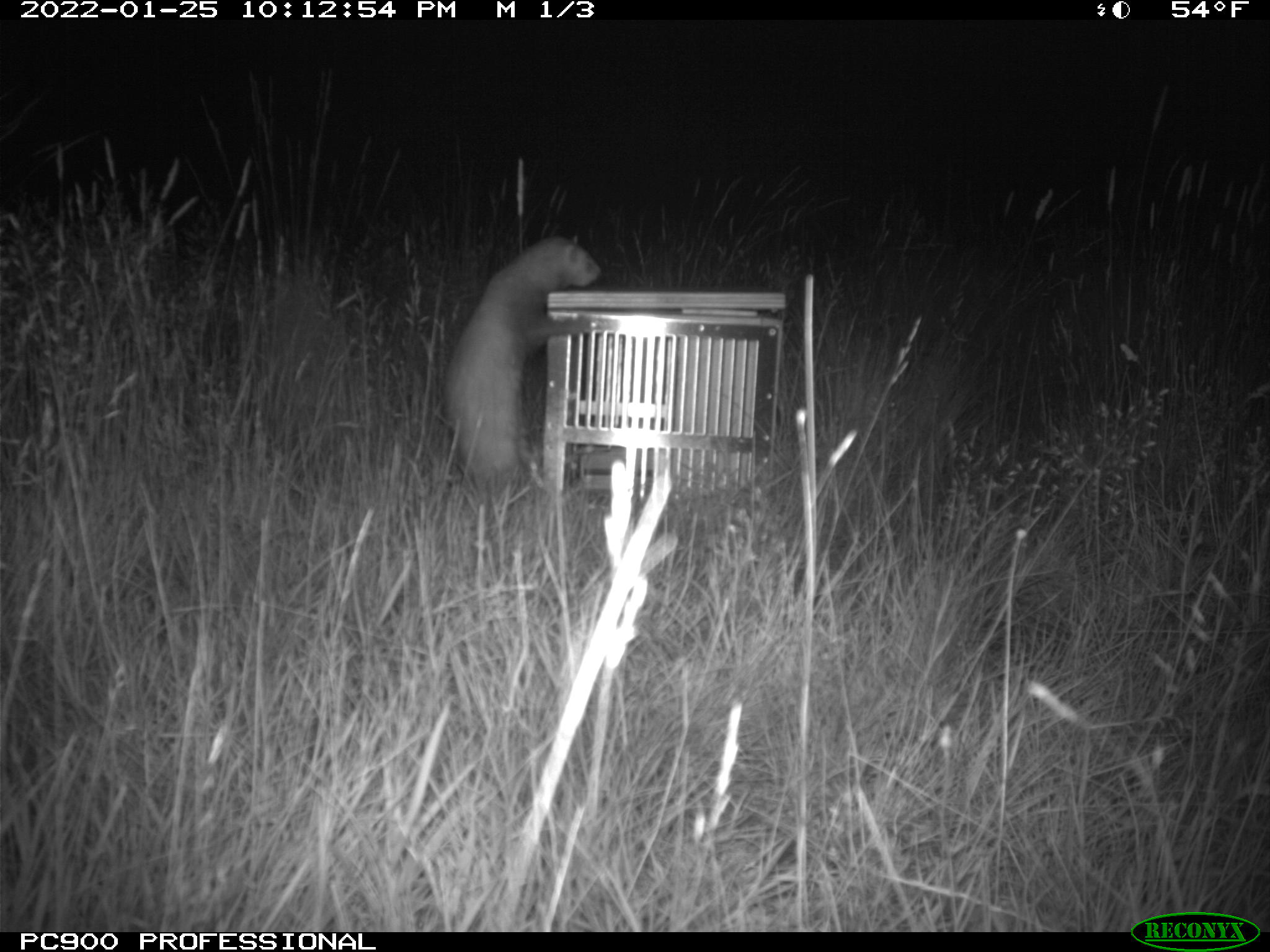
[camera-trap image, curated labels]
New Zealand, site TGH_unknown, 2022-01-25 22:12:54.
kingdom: Animalia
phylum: Chordata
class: Mammalia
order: Carnivora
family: Mustelidae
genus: Mustela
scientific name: Mustela furo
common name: ferret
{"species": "ferret (Mustela furo)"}